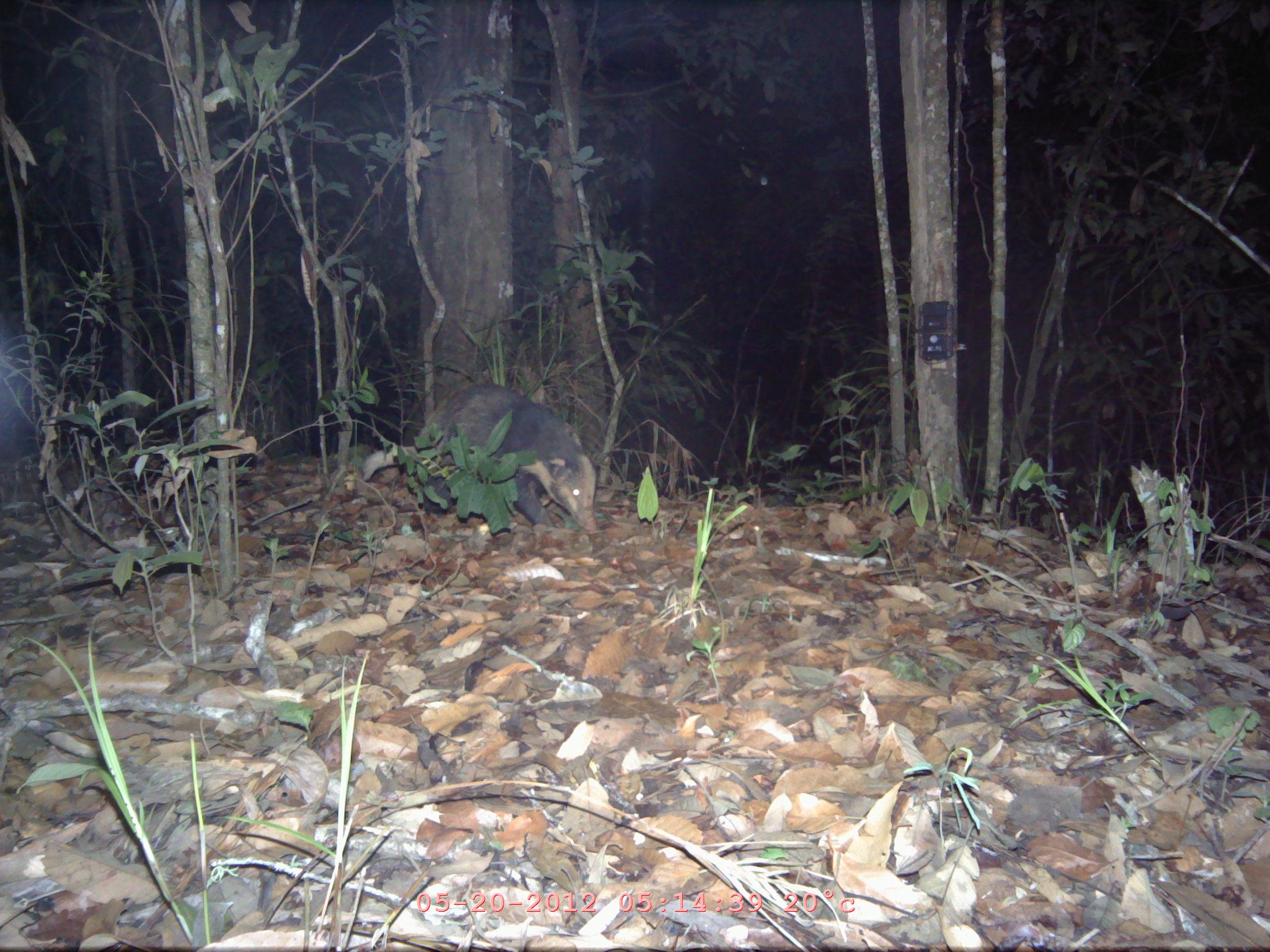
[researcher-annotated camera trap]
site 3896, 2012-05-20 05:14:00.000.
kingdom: Animalia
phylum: Chordata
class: Mammalia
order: Carnivora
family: Mustelidae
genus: Arctonyx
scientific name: Arctonyx collaris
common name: greater hog badger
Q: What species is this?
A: Arctonyx collaris (greater hog badger).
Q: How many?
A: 1.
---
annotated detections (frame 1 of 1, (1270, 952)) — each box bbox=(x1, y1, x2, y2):
arctonyx collaris: bbox=(359, 381, 597, 531)